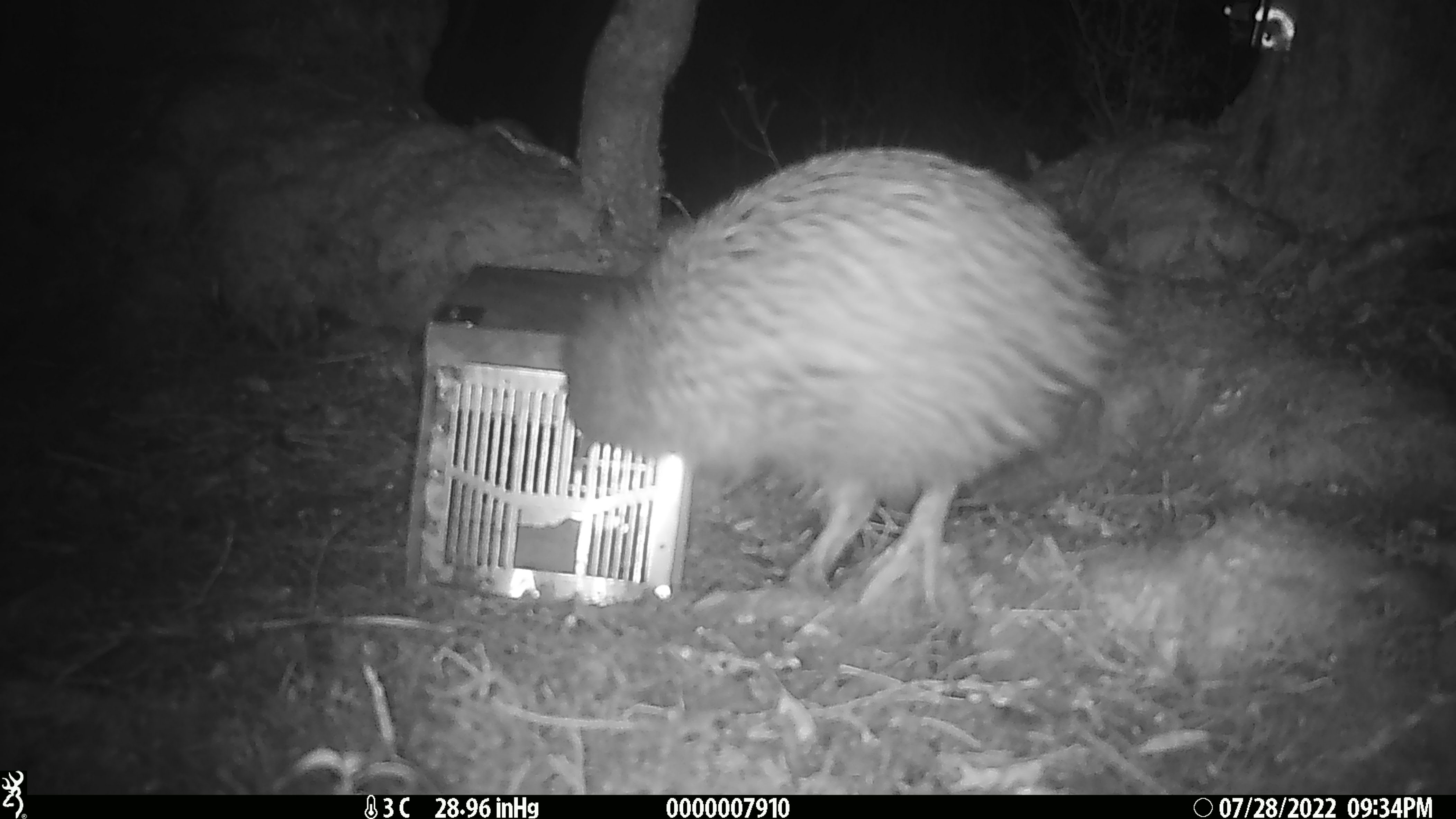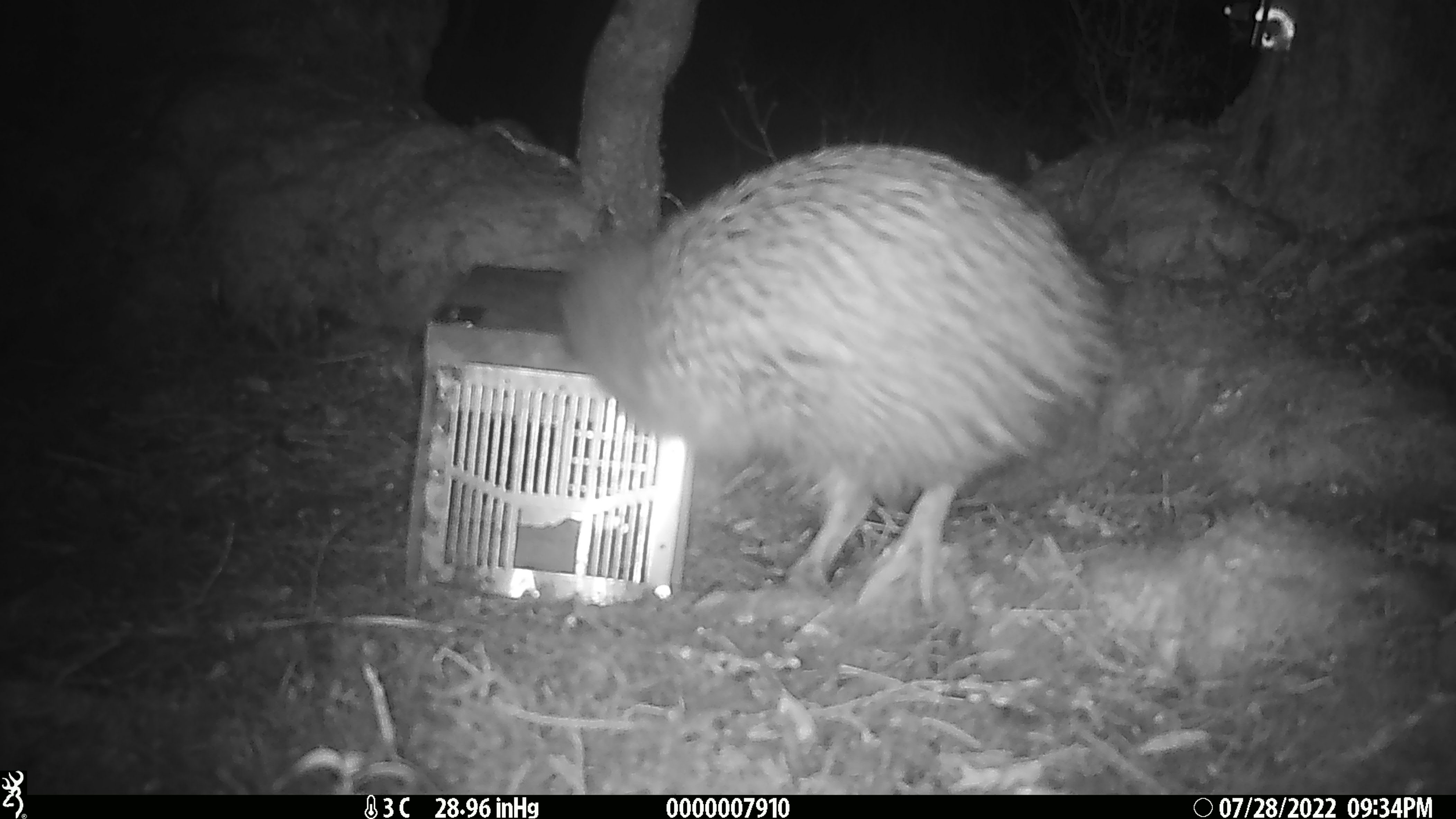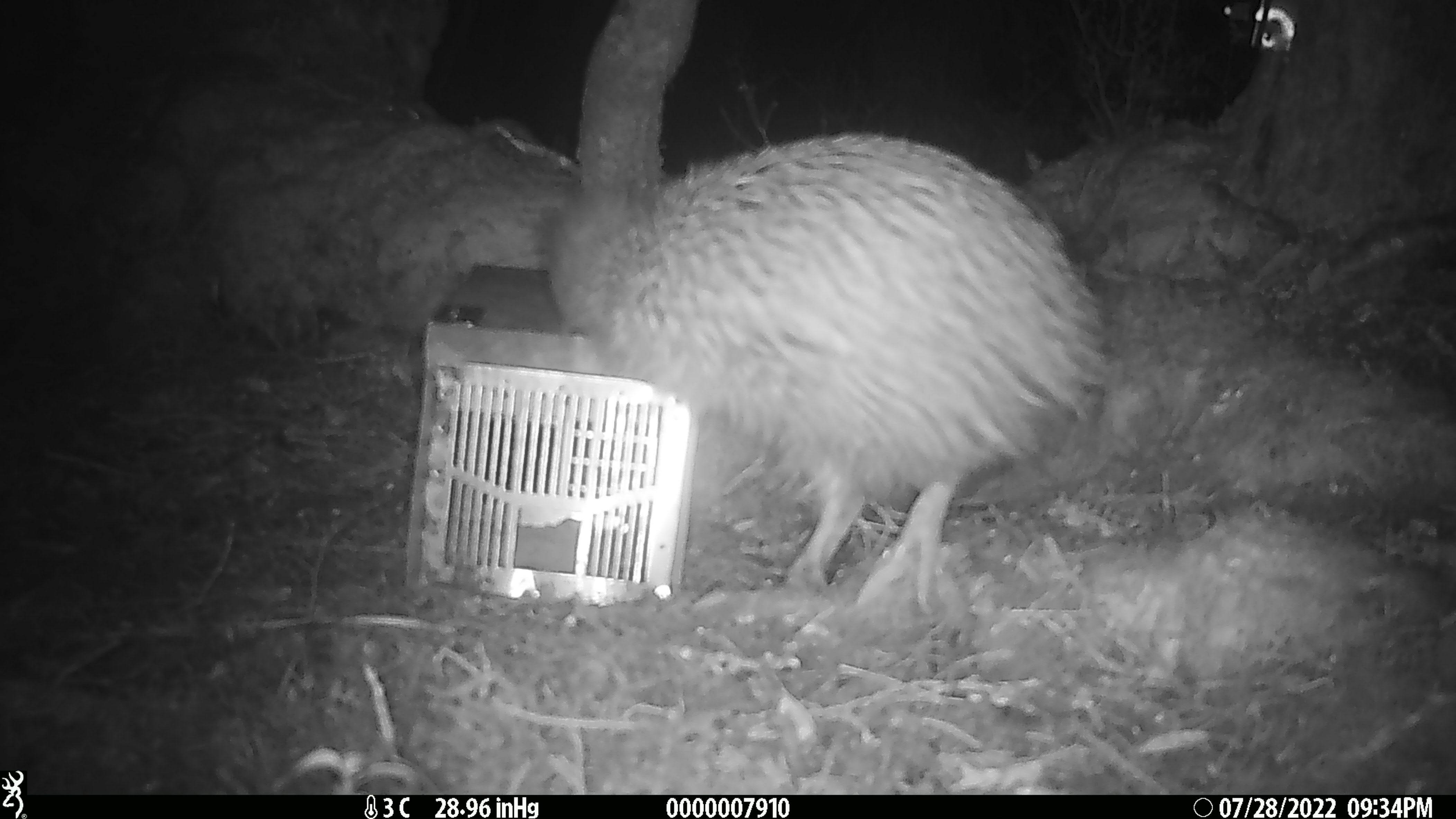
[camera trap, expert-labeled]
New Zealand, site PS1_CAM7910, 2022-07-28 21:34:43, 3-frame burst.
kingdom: Animalia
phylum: Chordata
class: Aves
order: Apterygiformes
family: Apterygidae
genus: Apteryx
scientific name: Apteryx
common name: kiwi